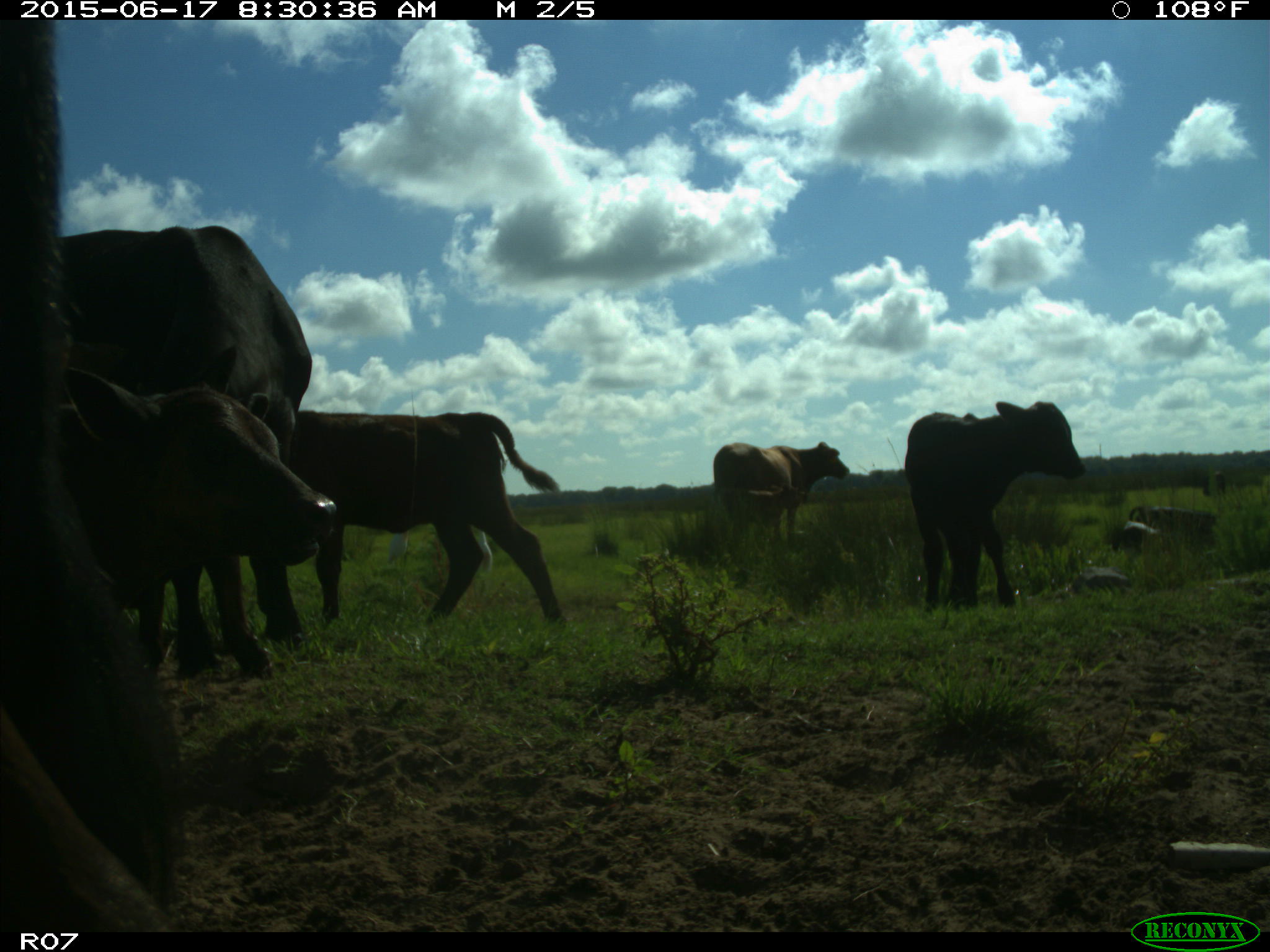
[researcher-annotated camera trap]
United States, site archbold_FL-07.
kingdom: Animalia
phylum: Chordata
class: Mammalia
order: Artiodactyla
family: Bovidae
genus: Bos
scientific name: Bos taurus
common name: domestic cow